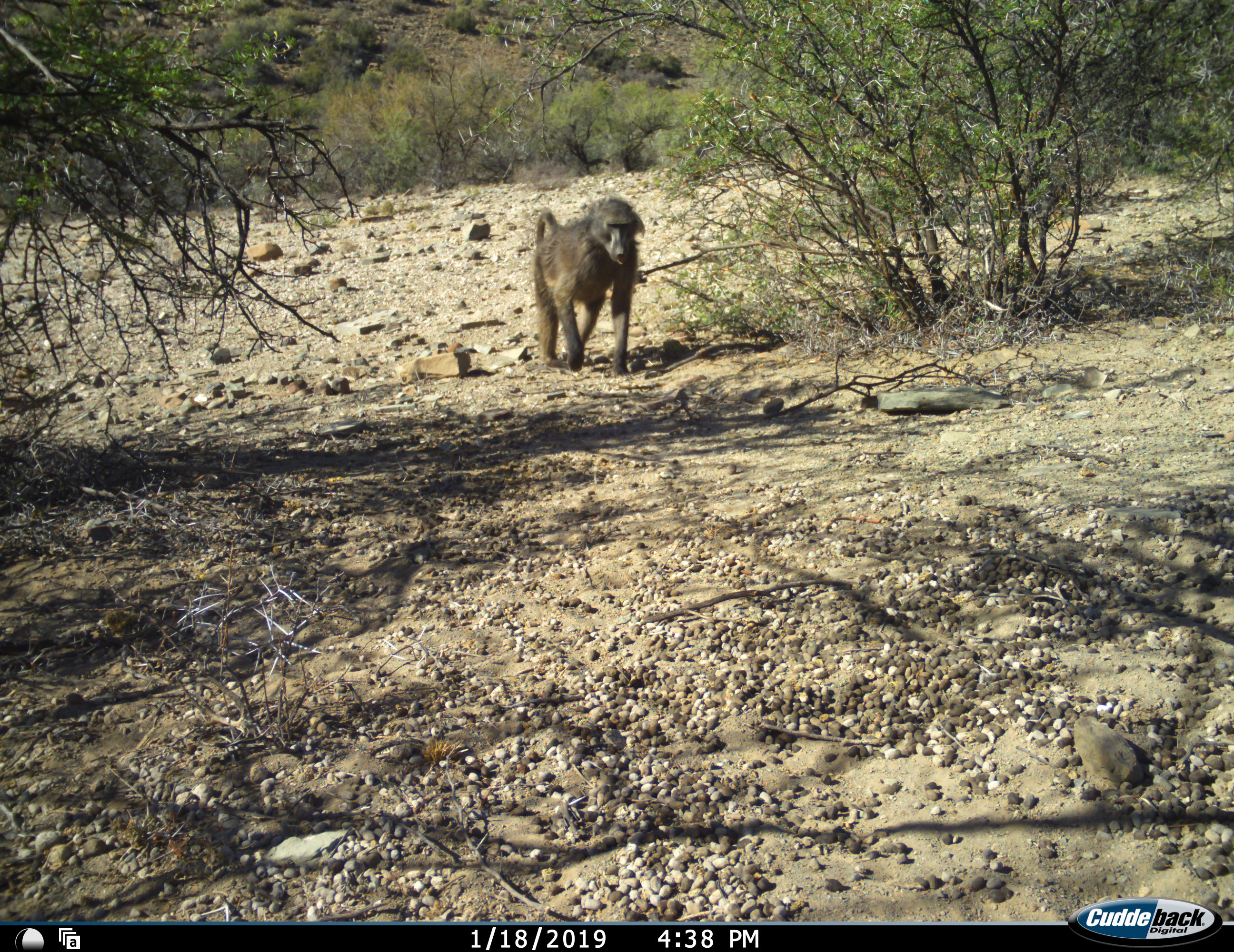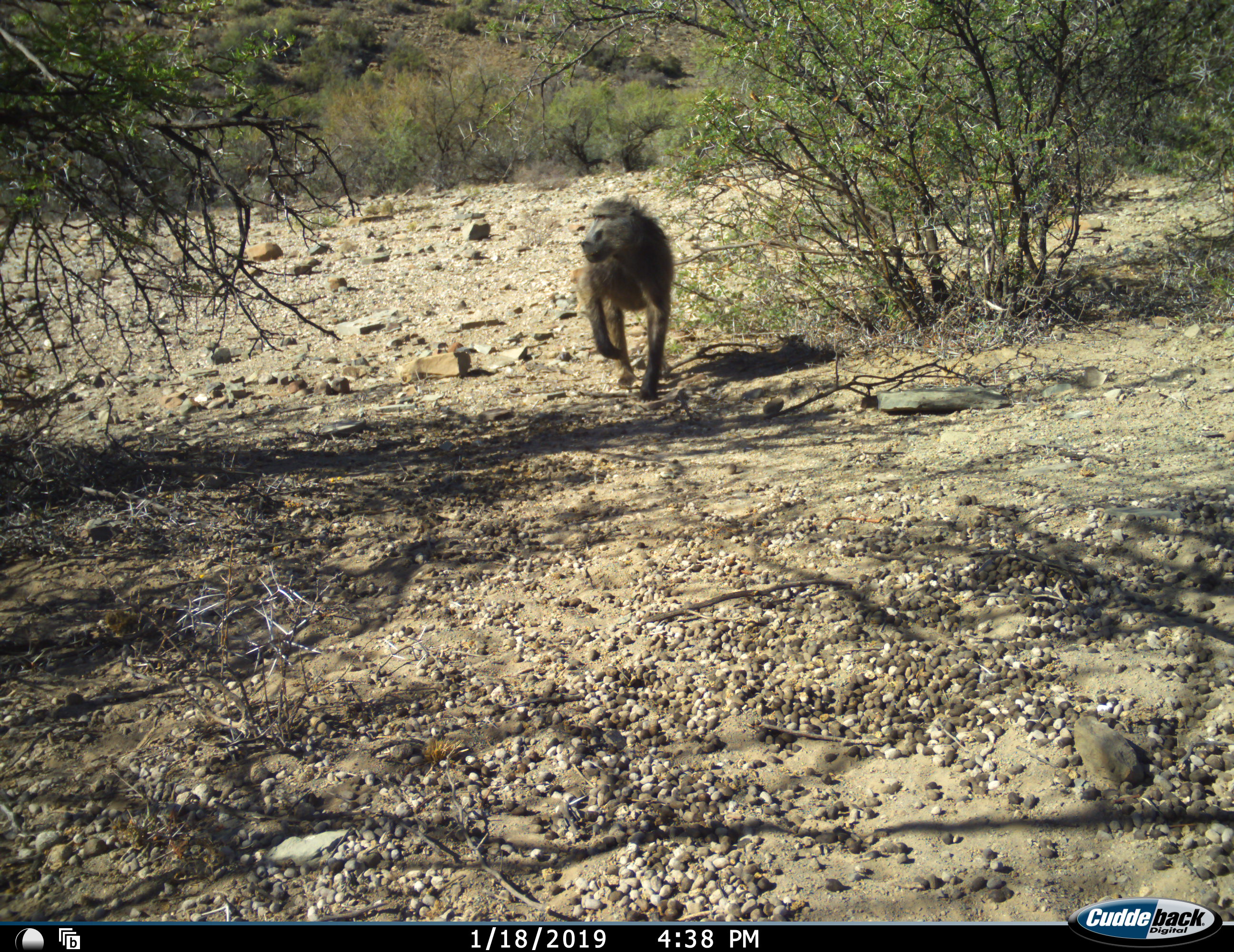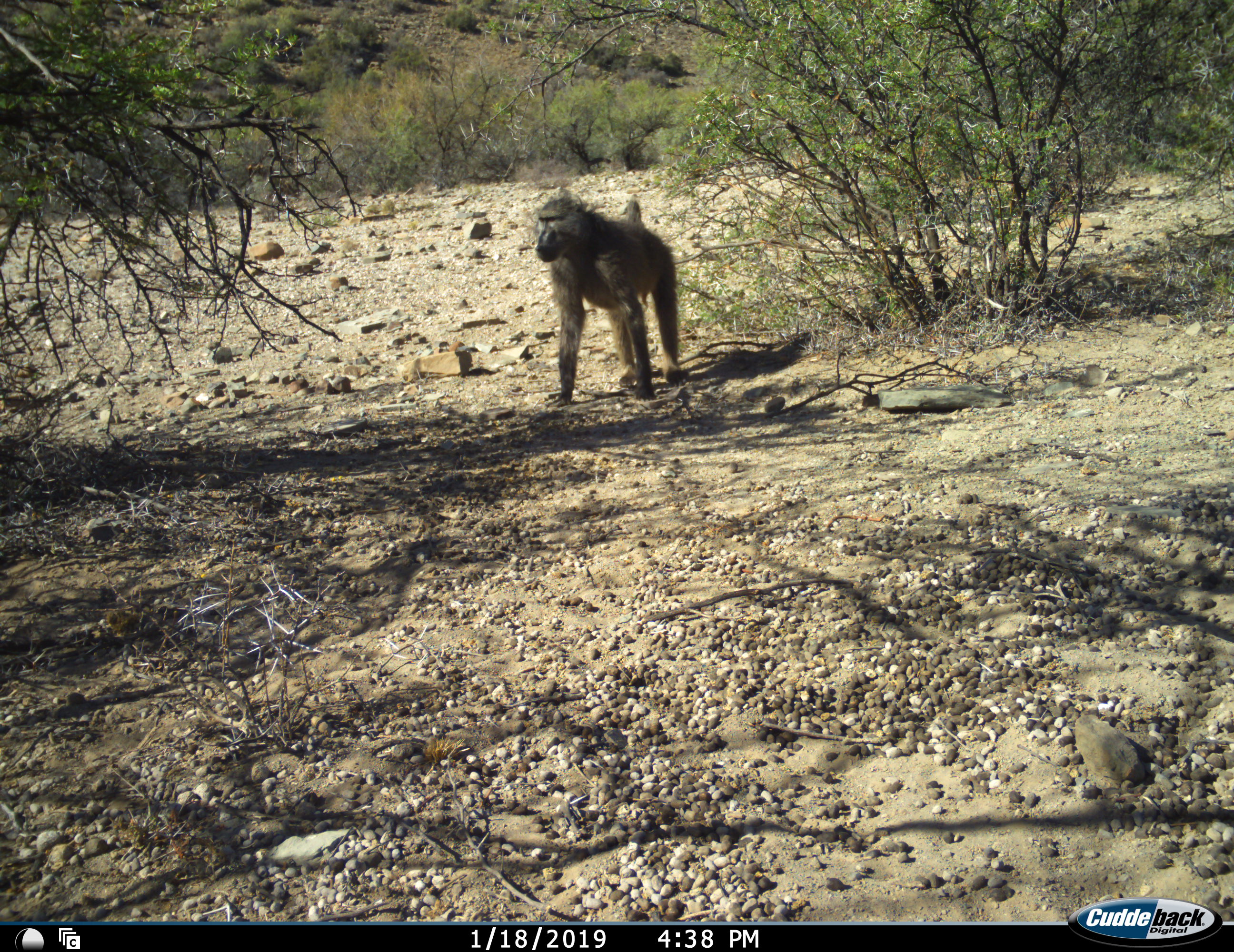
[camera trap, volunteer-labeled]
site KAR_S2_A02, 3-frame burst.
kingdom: Animalia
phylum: Chordata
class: Mammalia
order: Primates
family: Cercopithecidae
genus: Papio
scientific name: Papio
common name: baboon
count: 1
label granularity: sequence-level